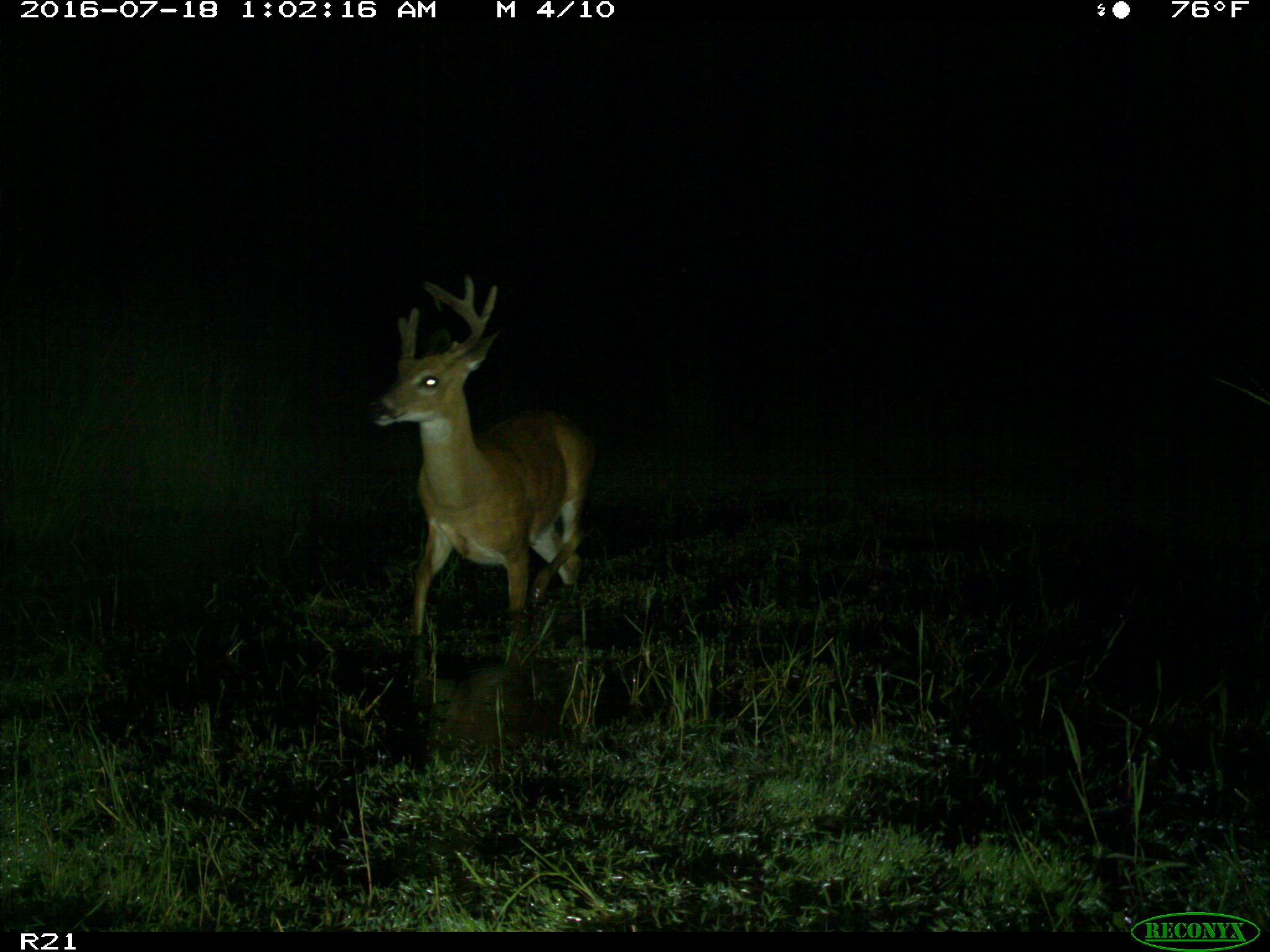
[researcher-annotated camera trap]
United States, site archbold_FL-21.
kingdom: Animalia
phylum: Chordata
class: Mammalia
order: Artiodactyla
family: Cervidae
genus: Odocoileus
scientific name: Odocoileus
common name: deer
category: unidentified deer